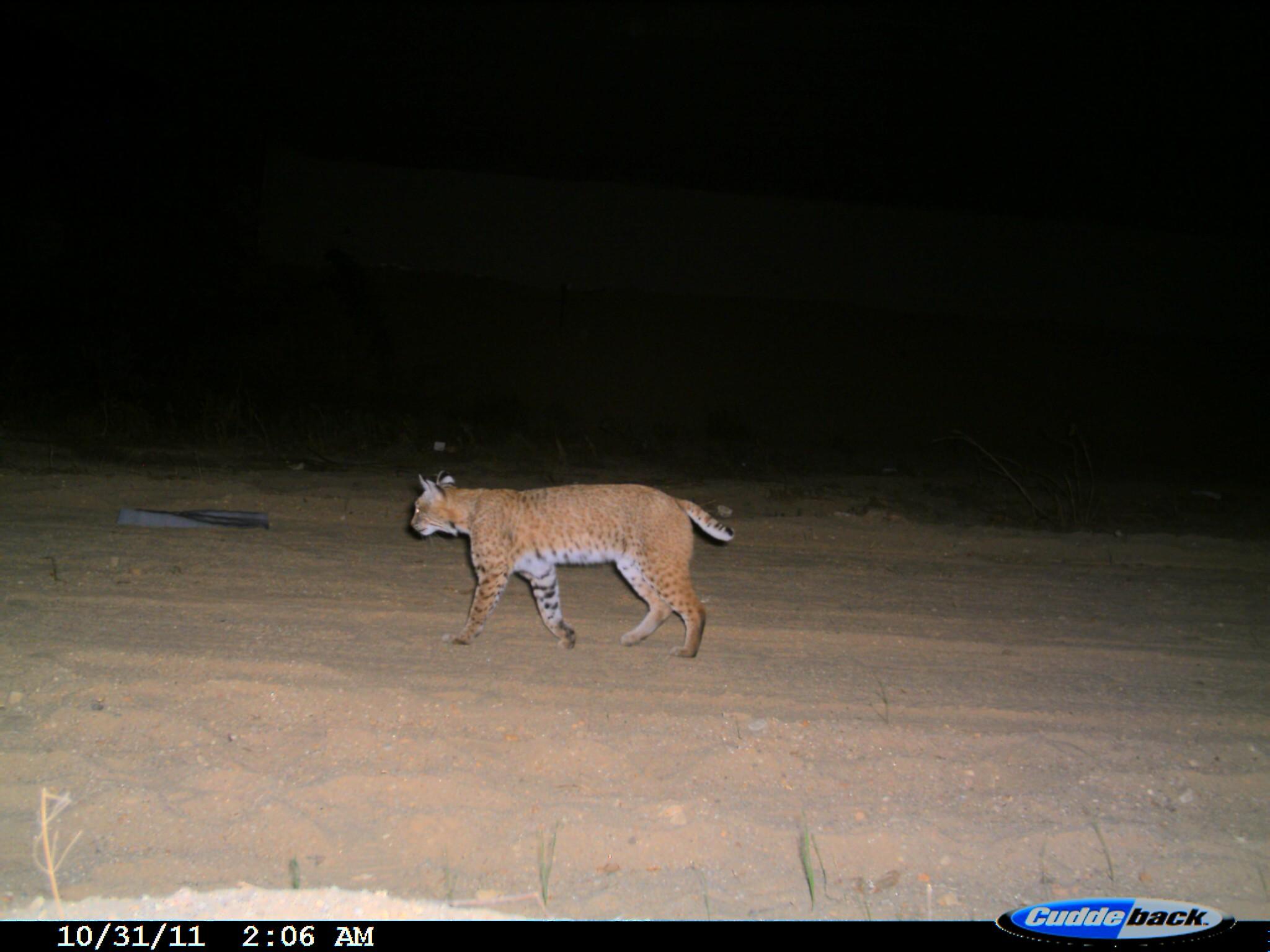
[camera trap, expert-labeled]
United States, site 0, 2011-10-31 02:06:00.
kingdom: Animalia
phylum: Chordata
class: Mammalia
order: Carnivora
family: Felidae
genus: Lynx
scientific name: Lynx rufus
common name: bobcat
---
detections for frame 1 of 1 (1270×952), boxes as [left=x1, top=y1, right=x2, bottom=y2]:
bobcat: [left=413, top=473, right=746, bottom=689]